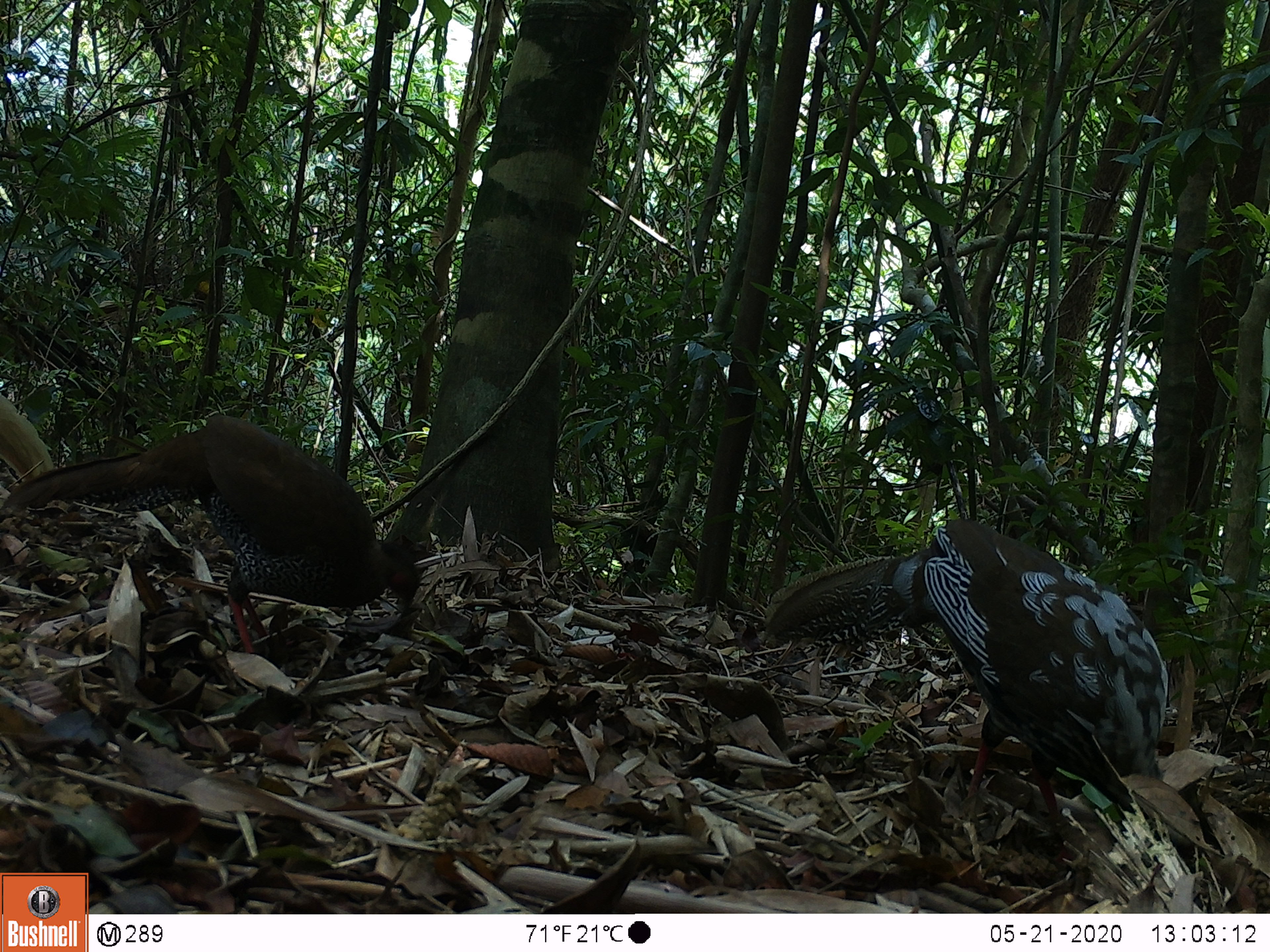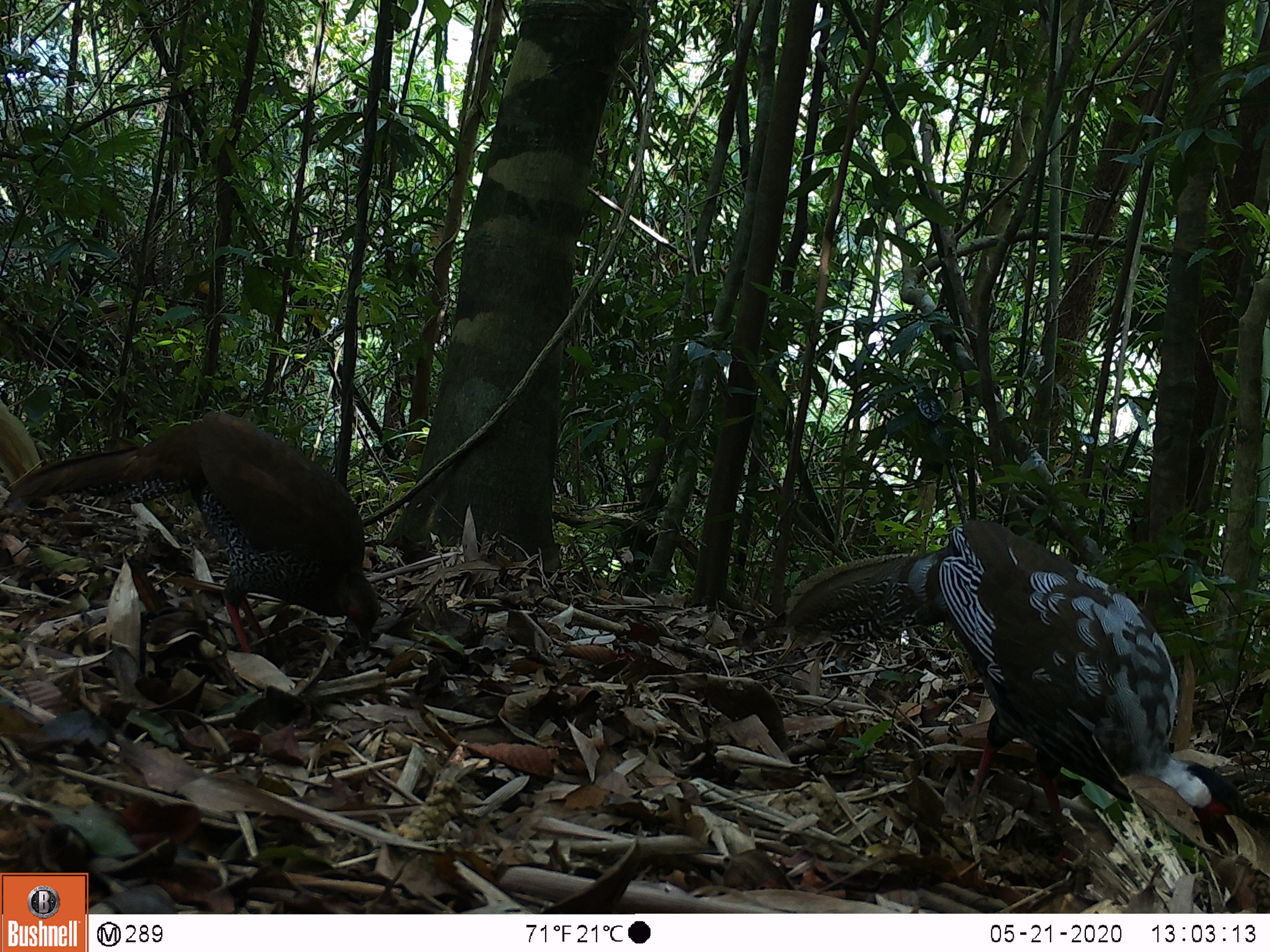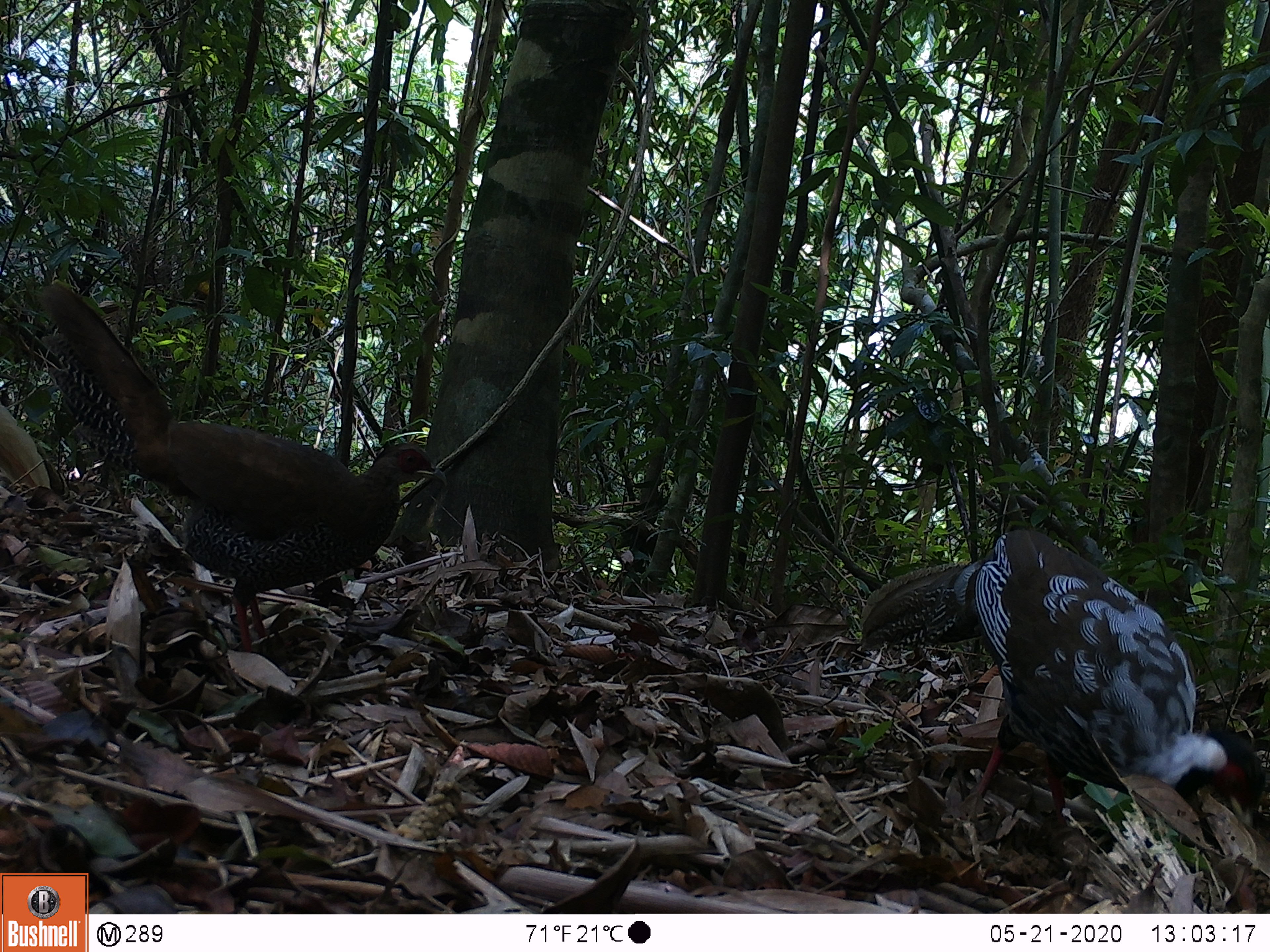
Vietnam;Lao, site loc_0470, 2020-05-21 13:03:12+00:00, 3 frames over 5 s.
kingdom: Animalia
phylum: Chordata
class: Aves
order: Galliformes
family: Phasianidae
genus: Lophura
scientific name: Lophura nycthemera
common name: silver pheasant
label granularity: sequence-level